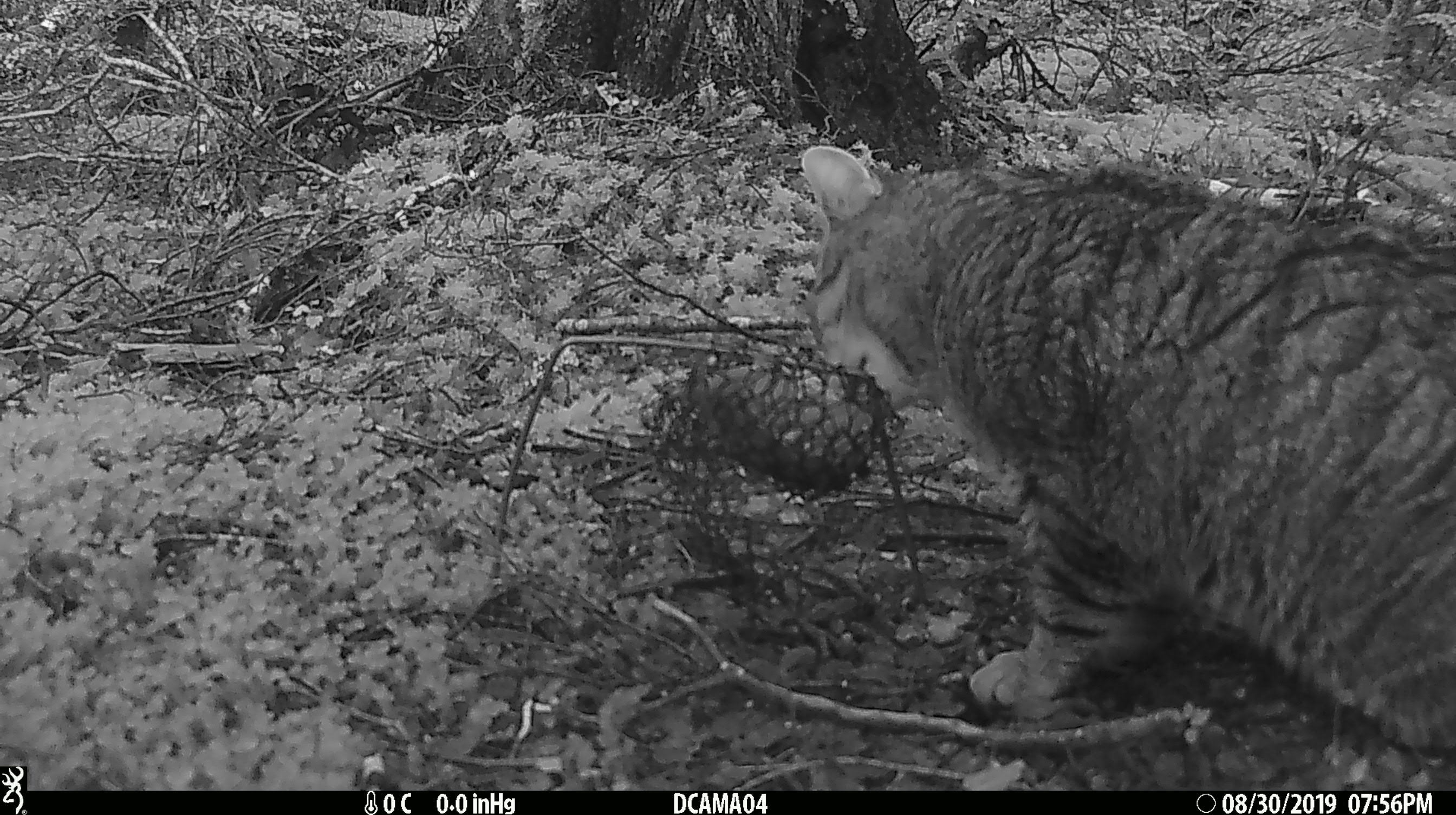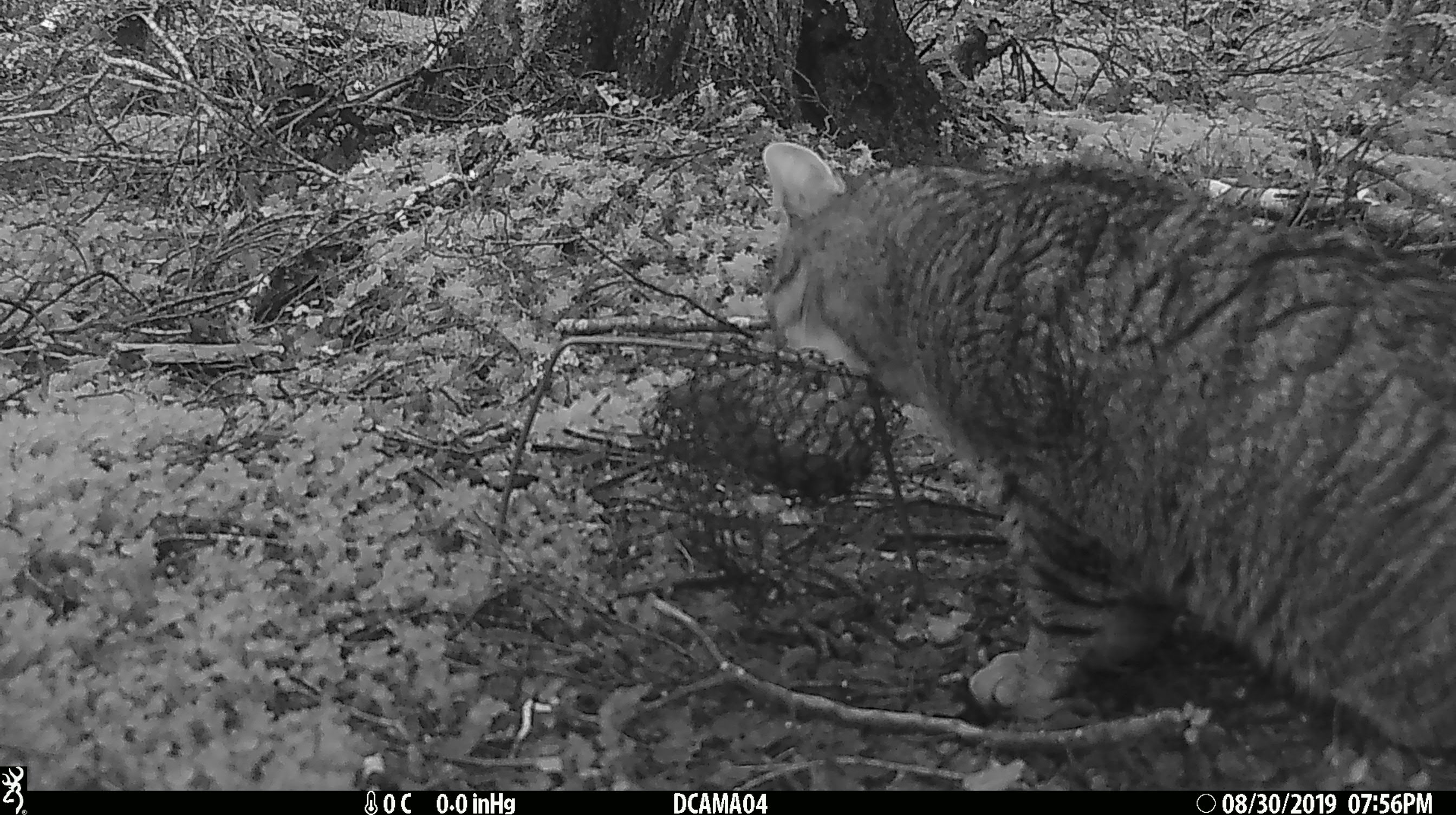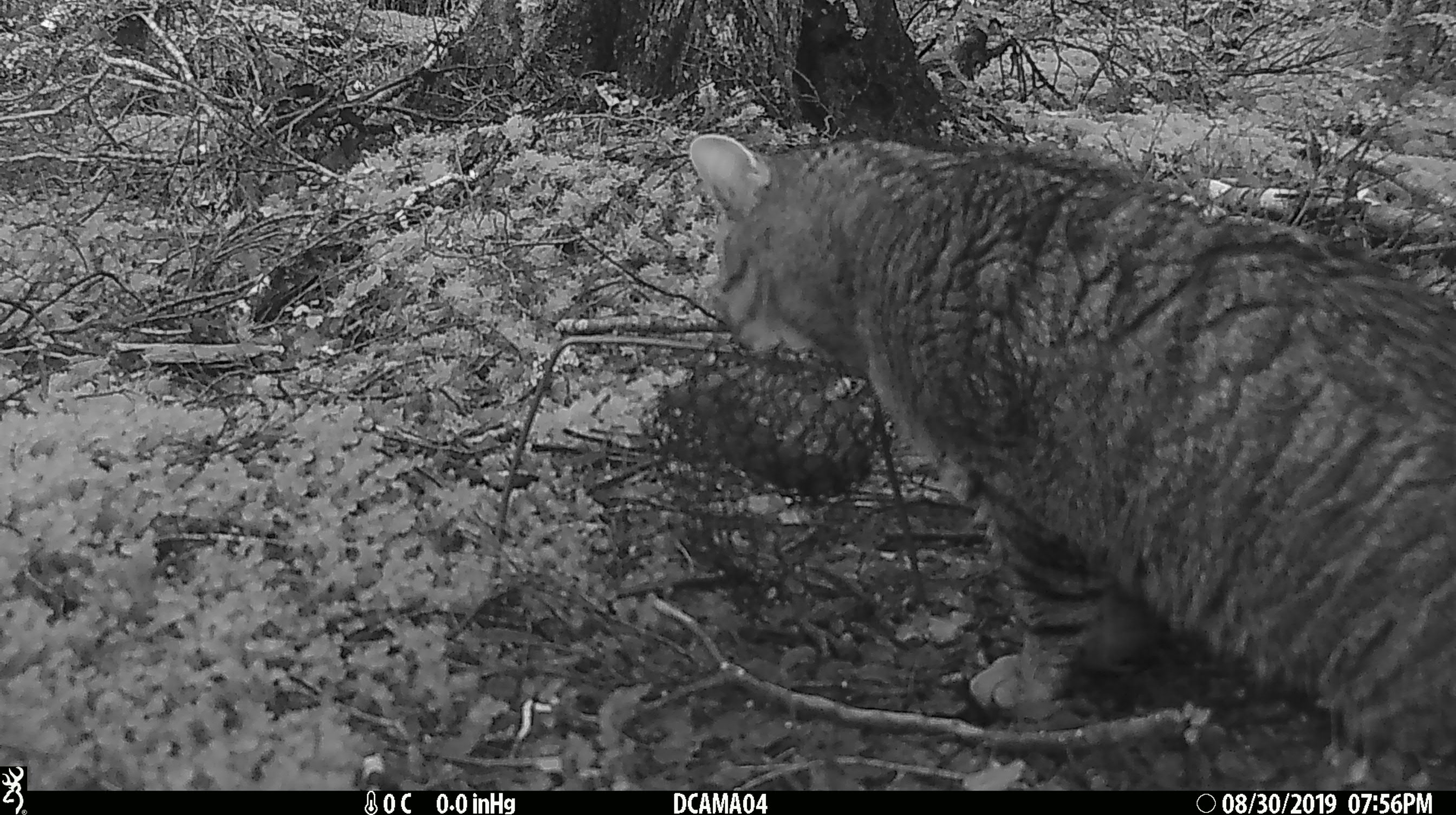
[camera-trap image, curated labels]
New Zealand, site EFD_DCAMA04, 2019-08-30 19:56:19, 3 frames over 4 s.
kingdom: Animalia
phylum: Chordata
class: Mammalia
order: Carnivora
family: Felidae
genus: Felis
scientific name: Felis catus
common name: domestic cat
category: cat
Cat (domestic cat) (Felis catus).